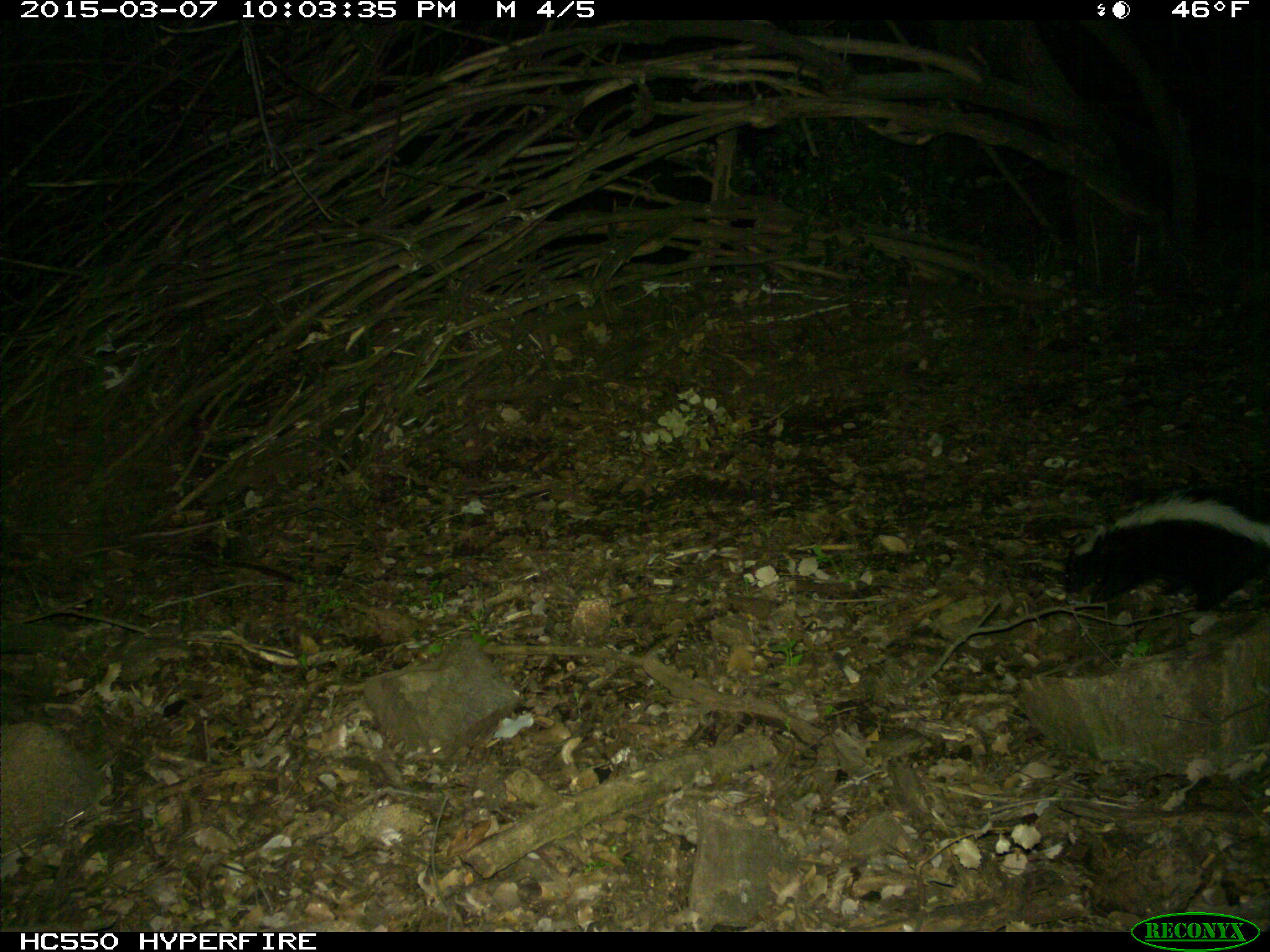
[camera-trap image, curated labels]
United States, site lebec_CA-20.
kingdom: Animalia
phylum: Chordata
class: Mammalia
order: Carnivora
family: Mephitidae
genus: Mephitis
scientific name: Mephitis mephitis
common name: striped skunk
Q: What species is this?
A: Mephitis mephitis (striped skunk).